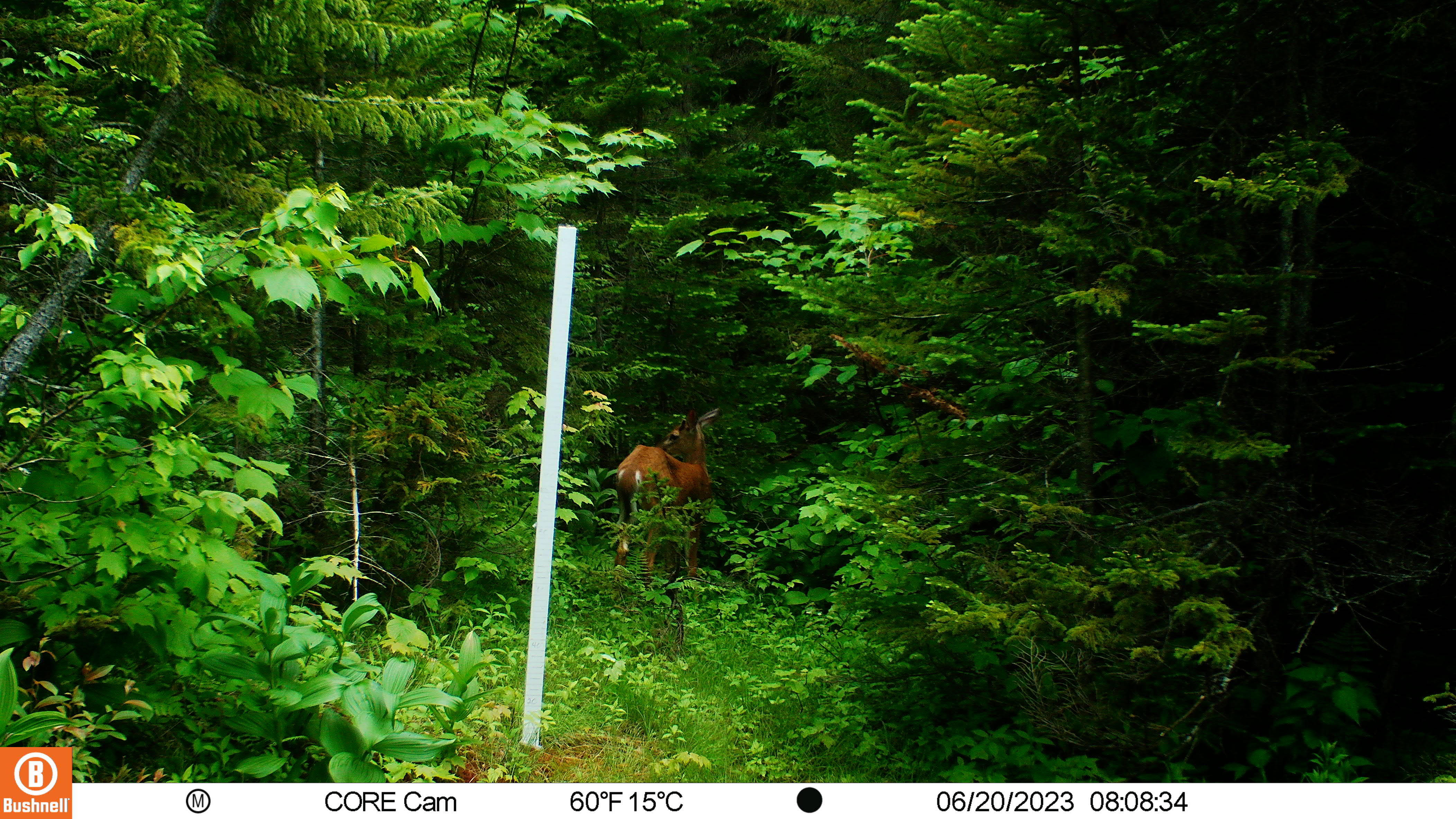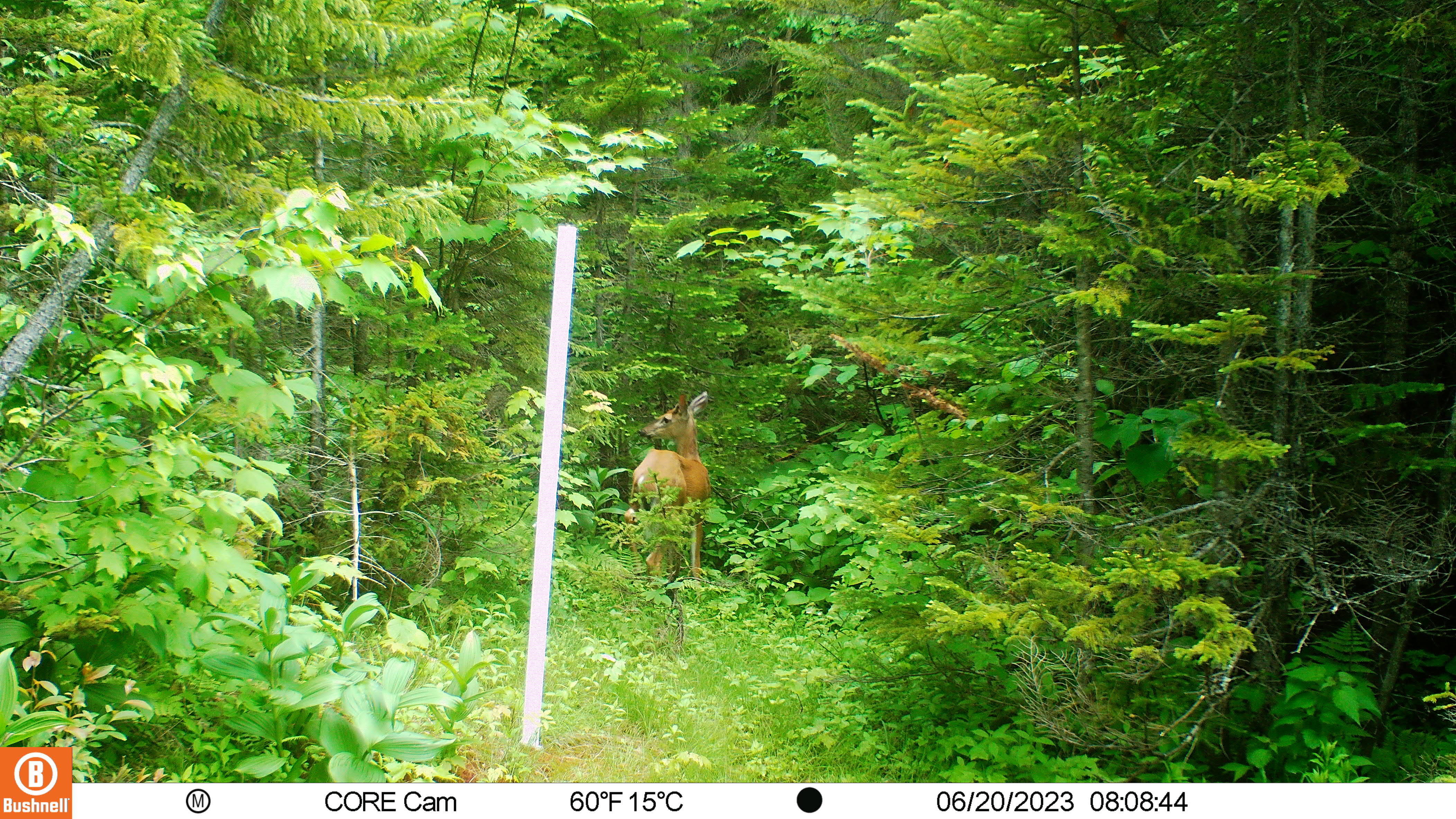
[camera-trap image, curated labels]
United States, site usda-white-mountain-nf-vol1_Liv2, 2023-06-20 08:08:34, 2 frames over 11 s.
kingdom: Animalia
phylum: Chordata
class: Mammalia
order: Artiodactyla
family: Cervidae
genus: Odocoileus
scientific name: Odocoileus virginianus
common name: white-tailed deer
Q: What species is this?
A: White-tailed deer (Odocoileus virginianus).